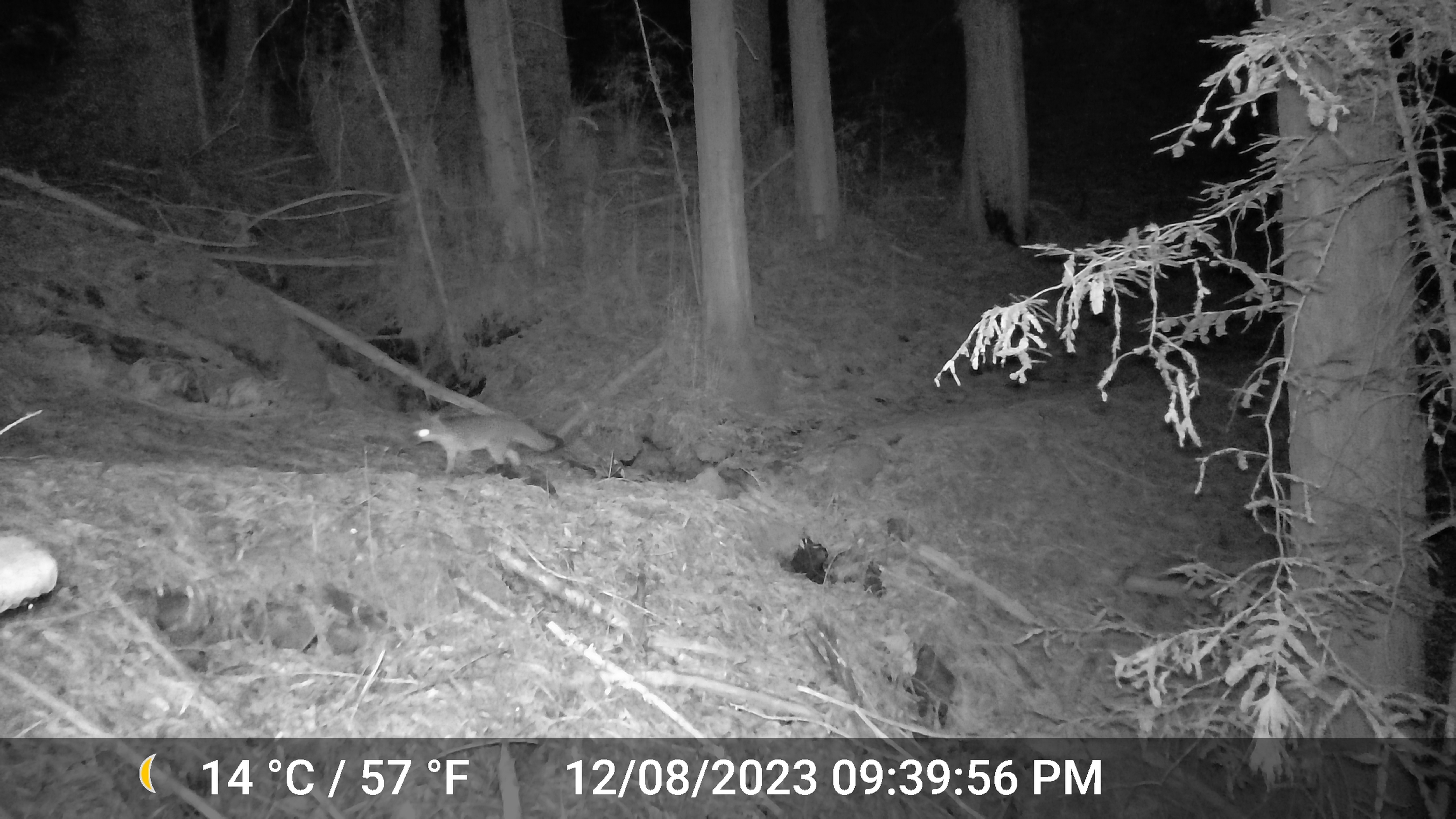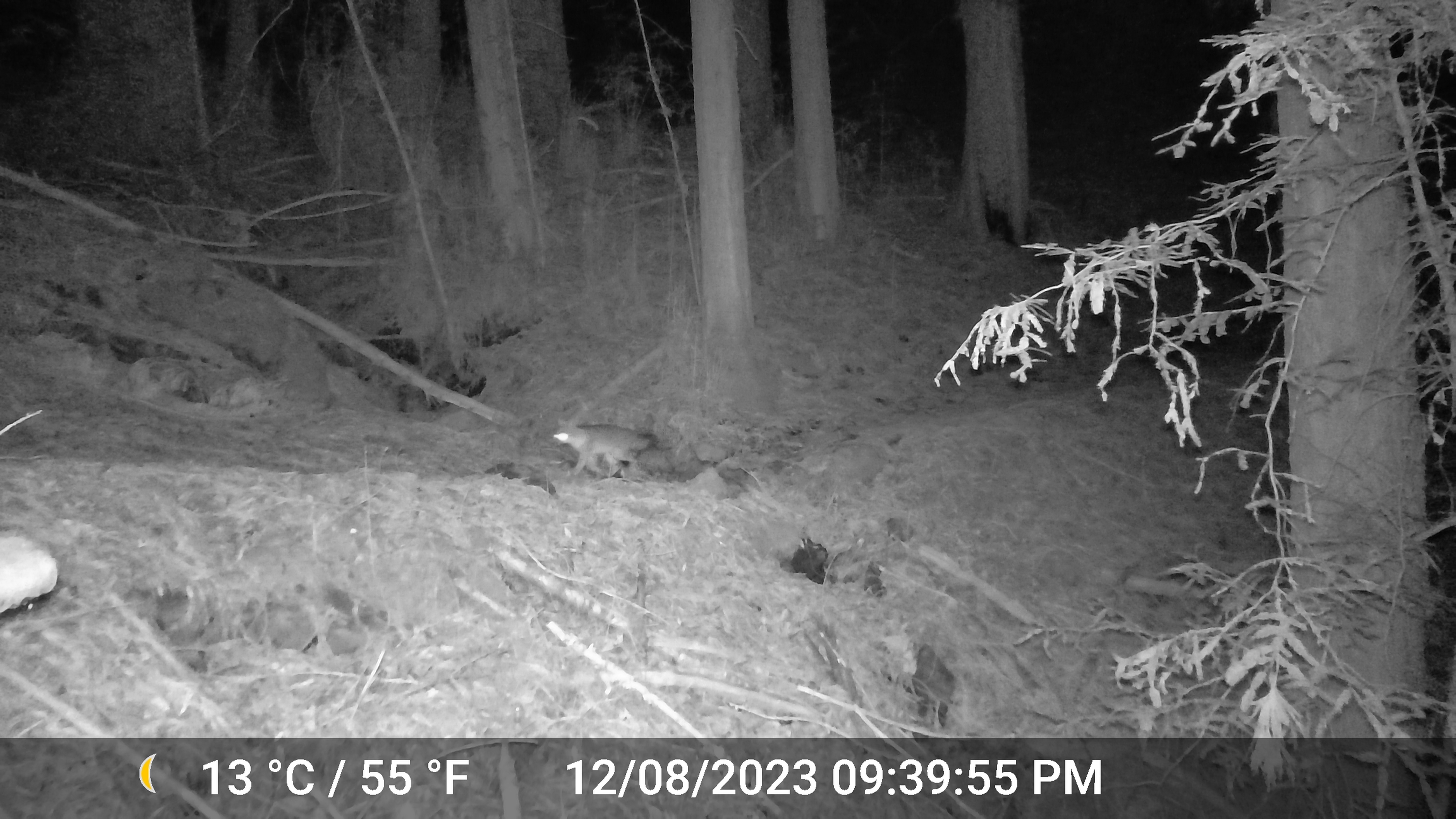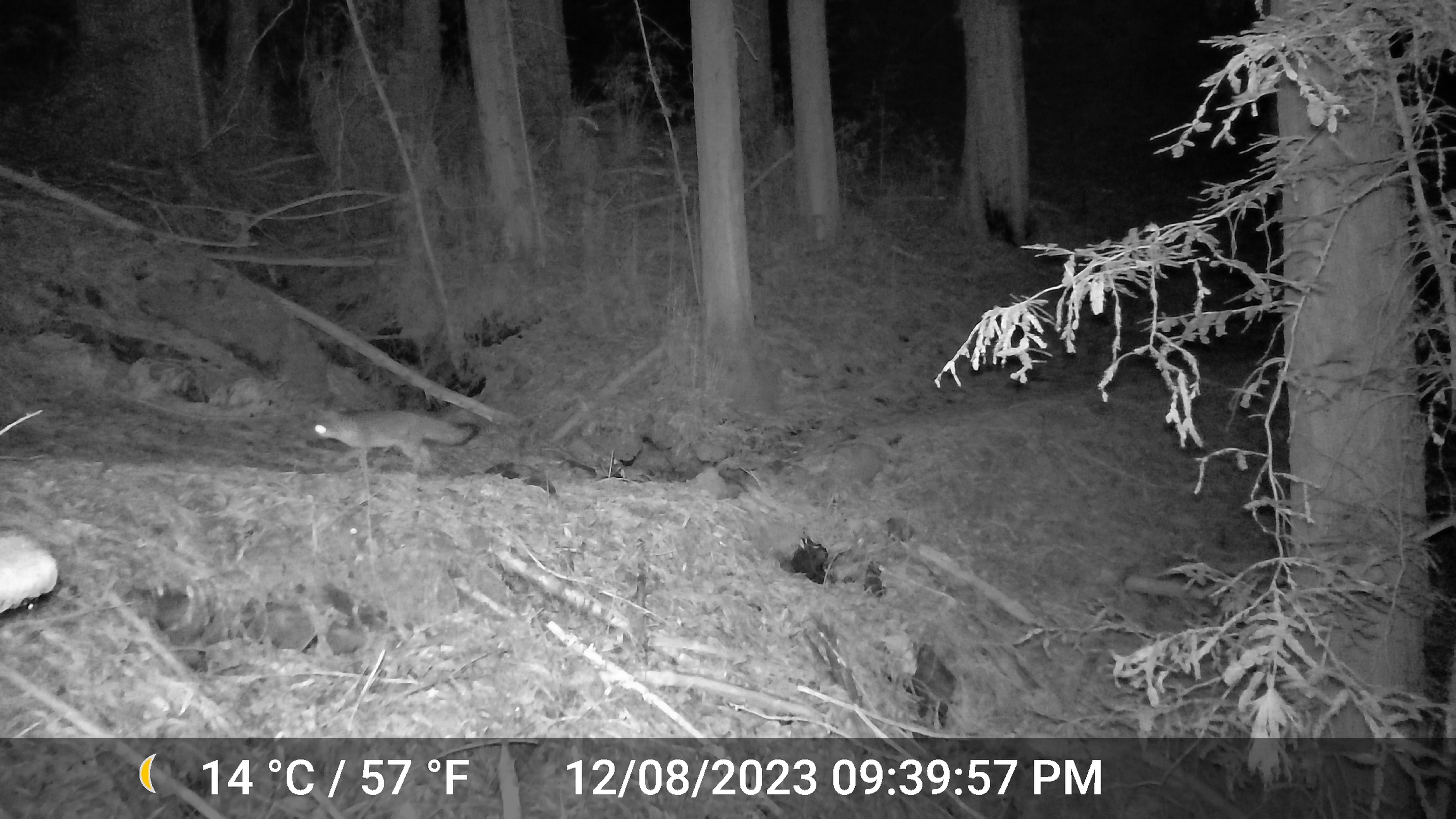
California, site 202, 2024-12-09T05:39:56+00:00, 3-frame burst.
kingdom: Animalia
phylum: Chordata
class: Mammalia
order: Carnivora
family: Canidae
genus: Urocyon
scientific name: Urocyon cinereoargenteus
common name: gray fox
Gray fox (Urocyon cinereoargenteus).